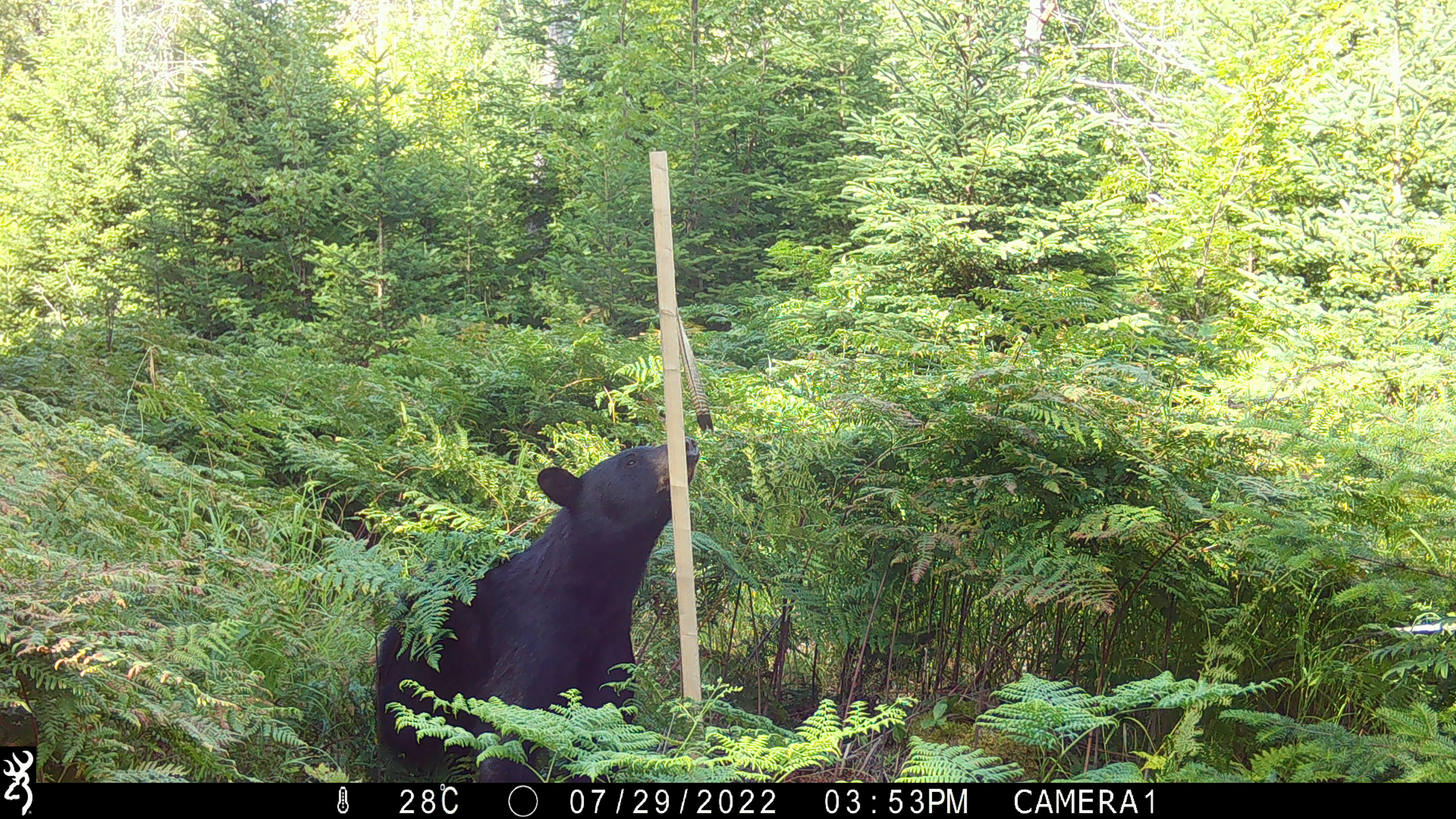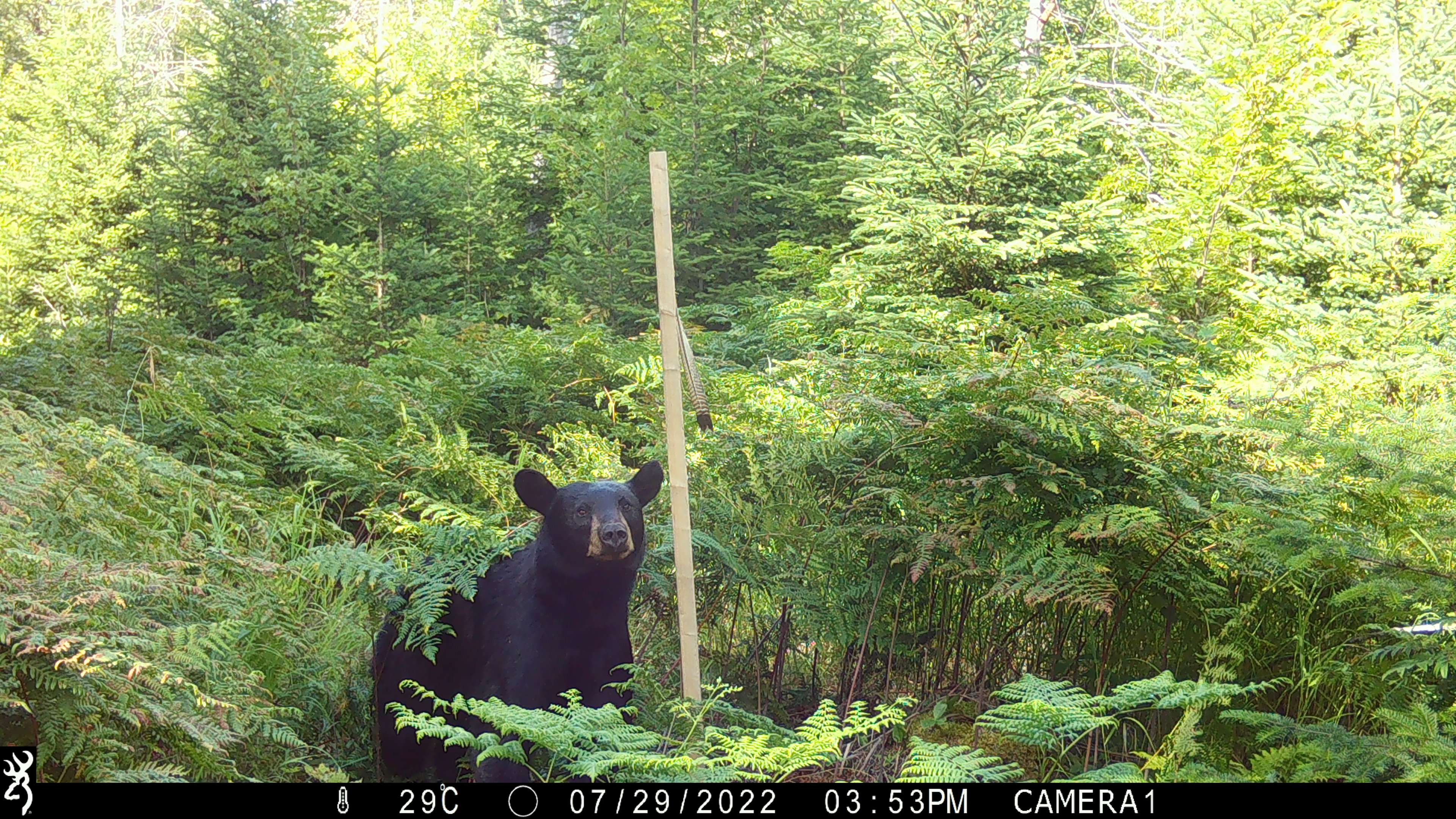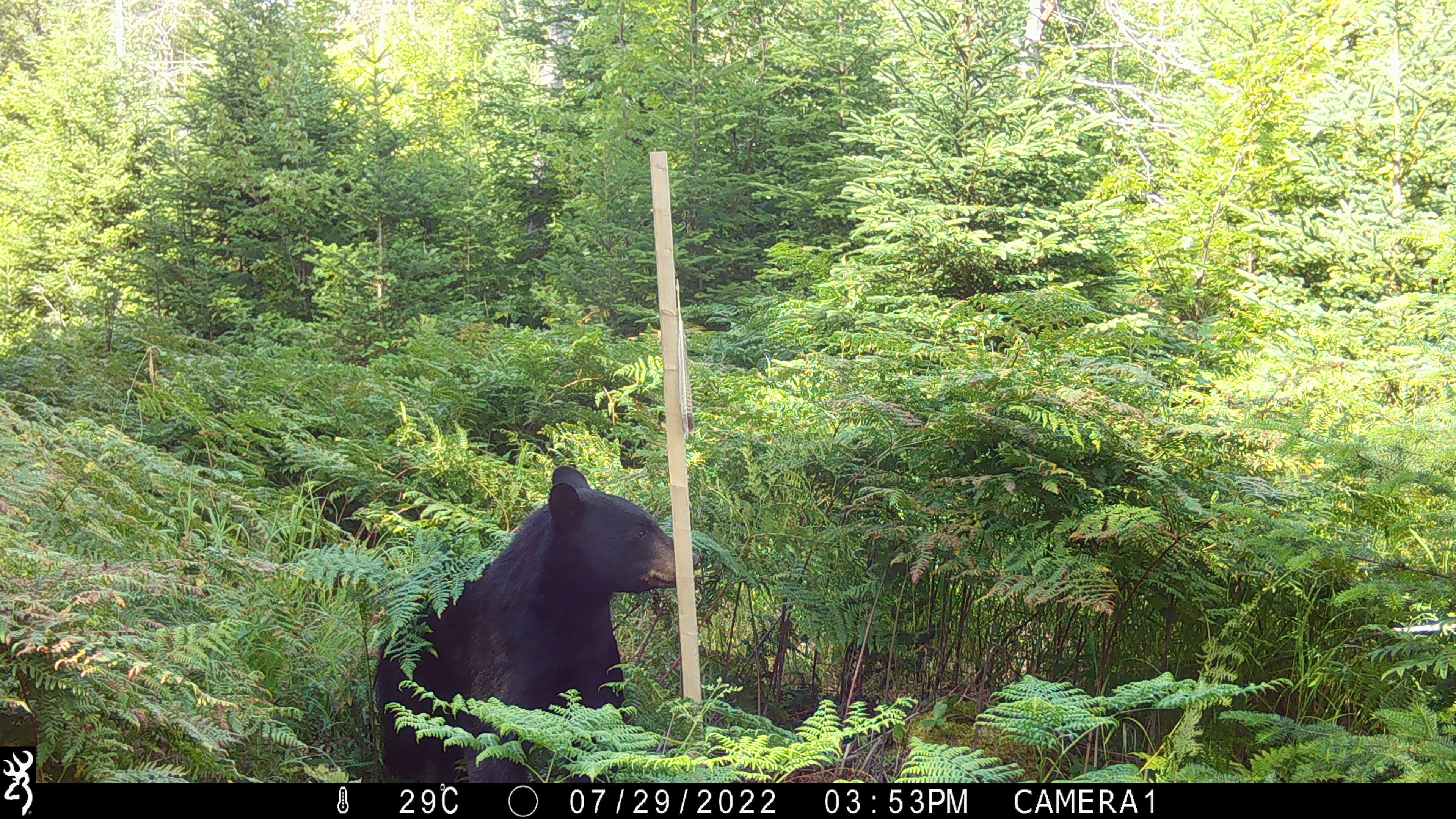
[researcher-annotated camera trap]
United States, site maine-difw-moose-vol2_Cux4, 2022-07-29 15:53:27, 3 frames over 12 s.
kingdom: Animalia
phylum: Chordata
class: Mammalia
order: Carnivora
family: Ursidae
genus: Ursus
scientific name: Ursus americanus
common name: black bear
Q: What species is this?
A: Black bear (Ursus americanus).